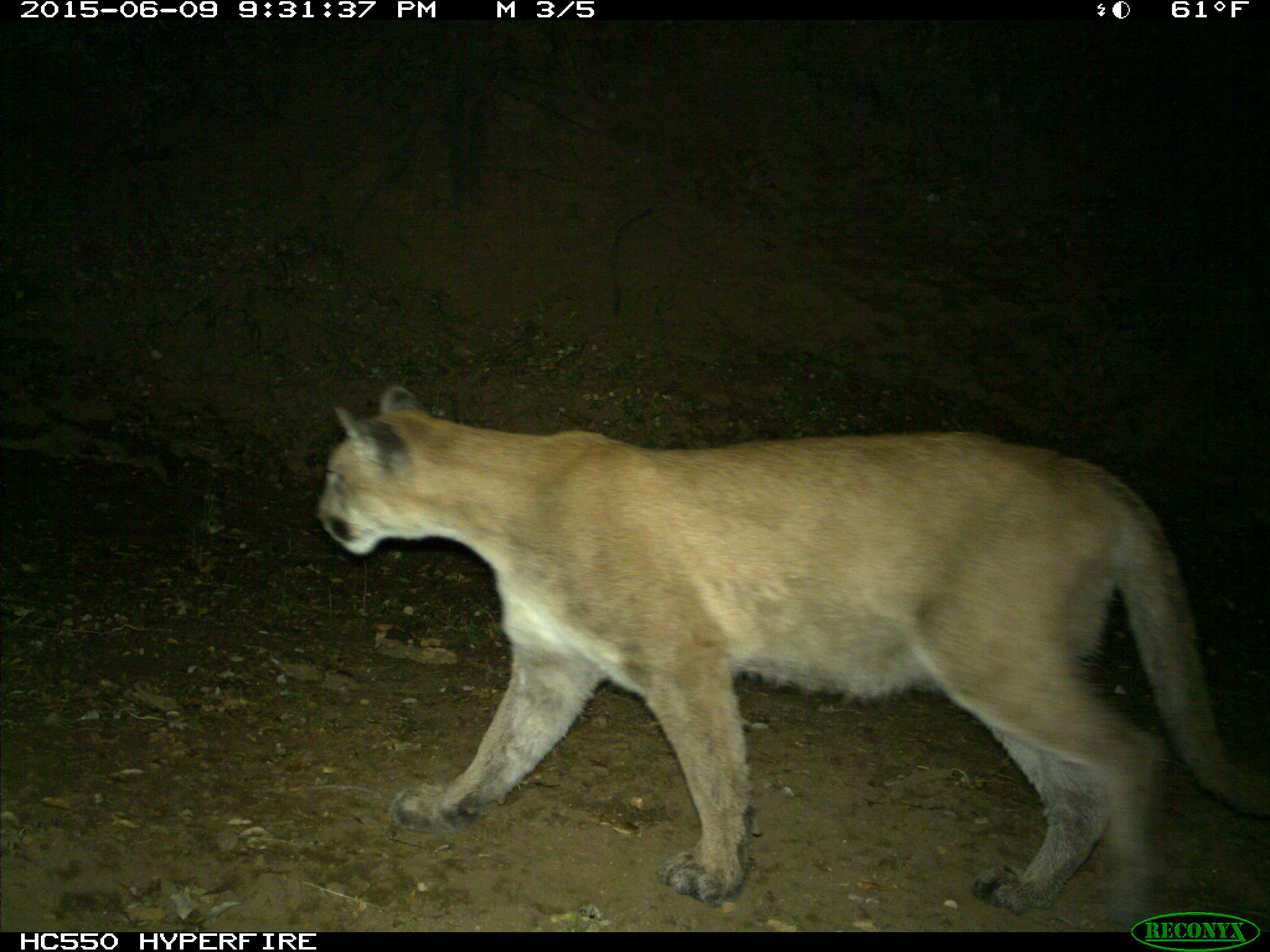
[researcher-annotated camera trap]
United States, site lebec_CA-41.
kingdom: Animalia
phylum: Chordata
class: Mammalia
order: Carnivora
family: Felidae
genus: Puma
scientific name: Puma concolor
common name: mountain lion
Puma concolor (mountain lion).